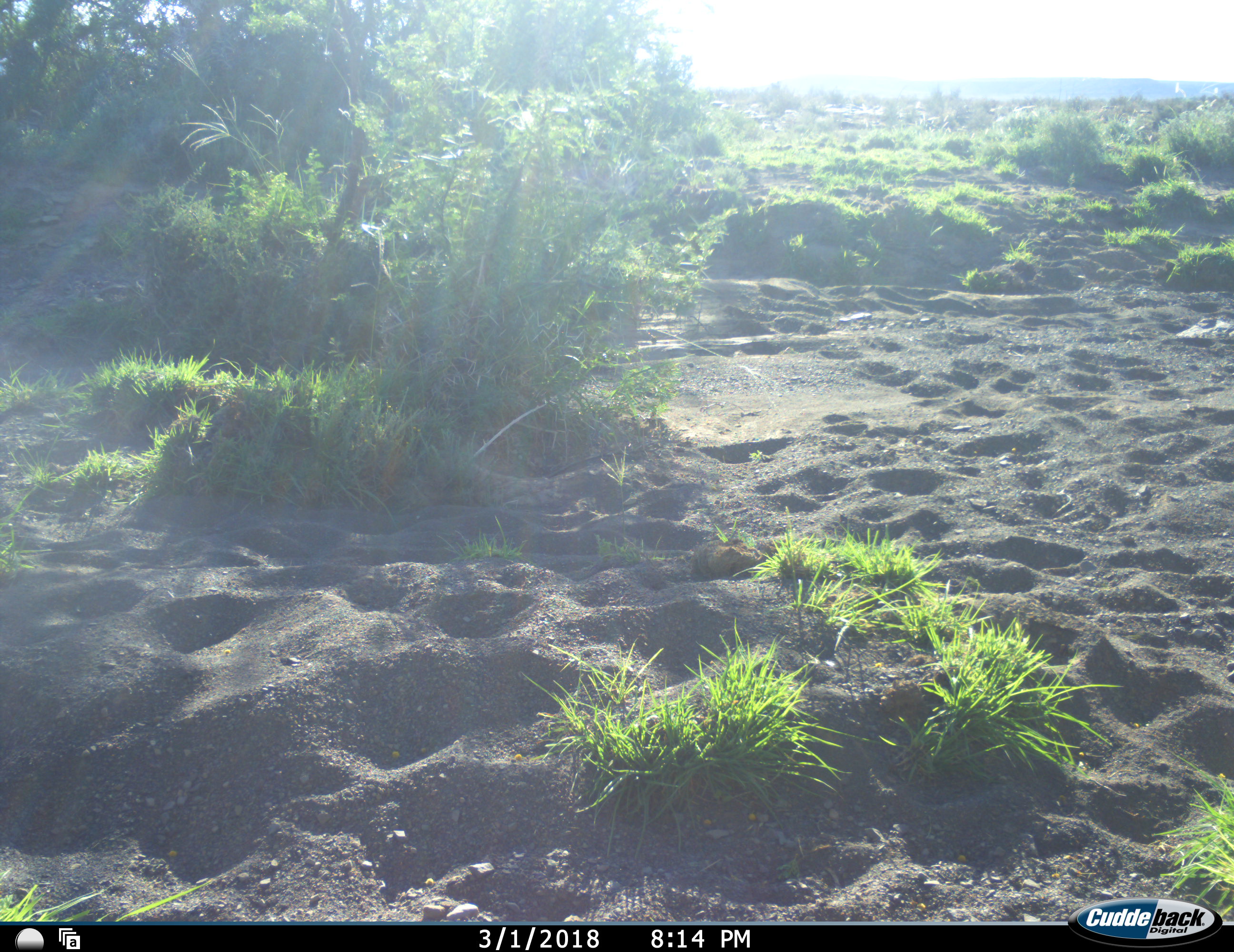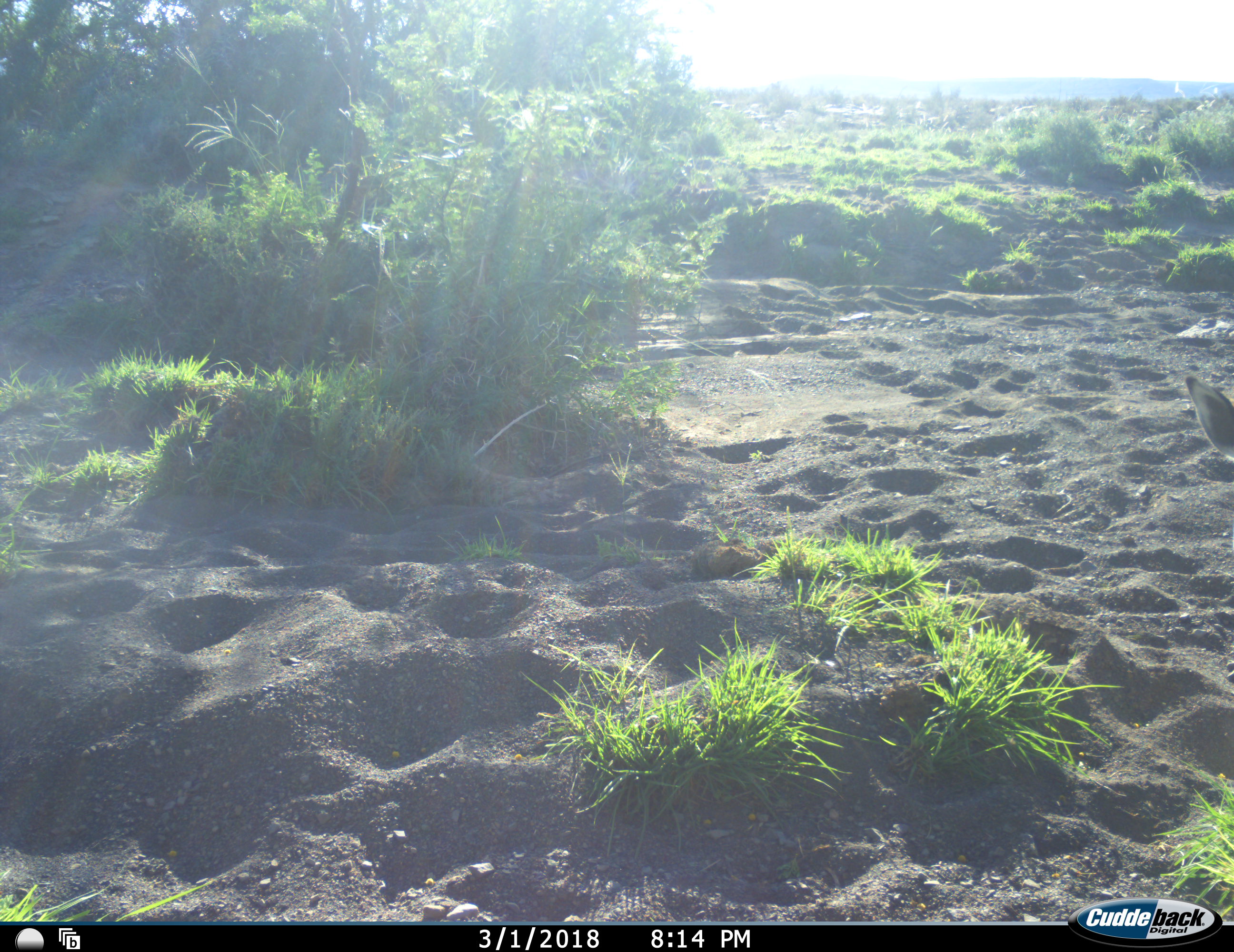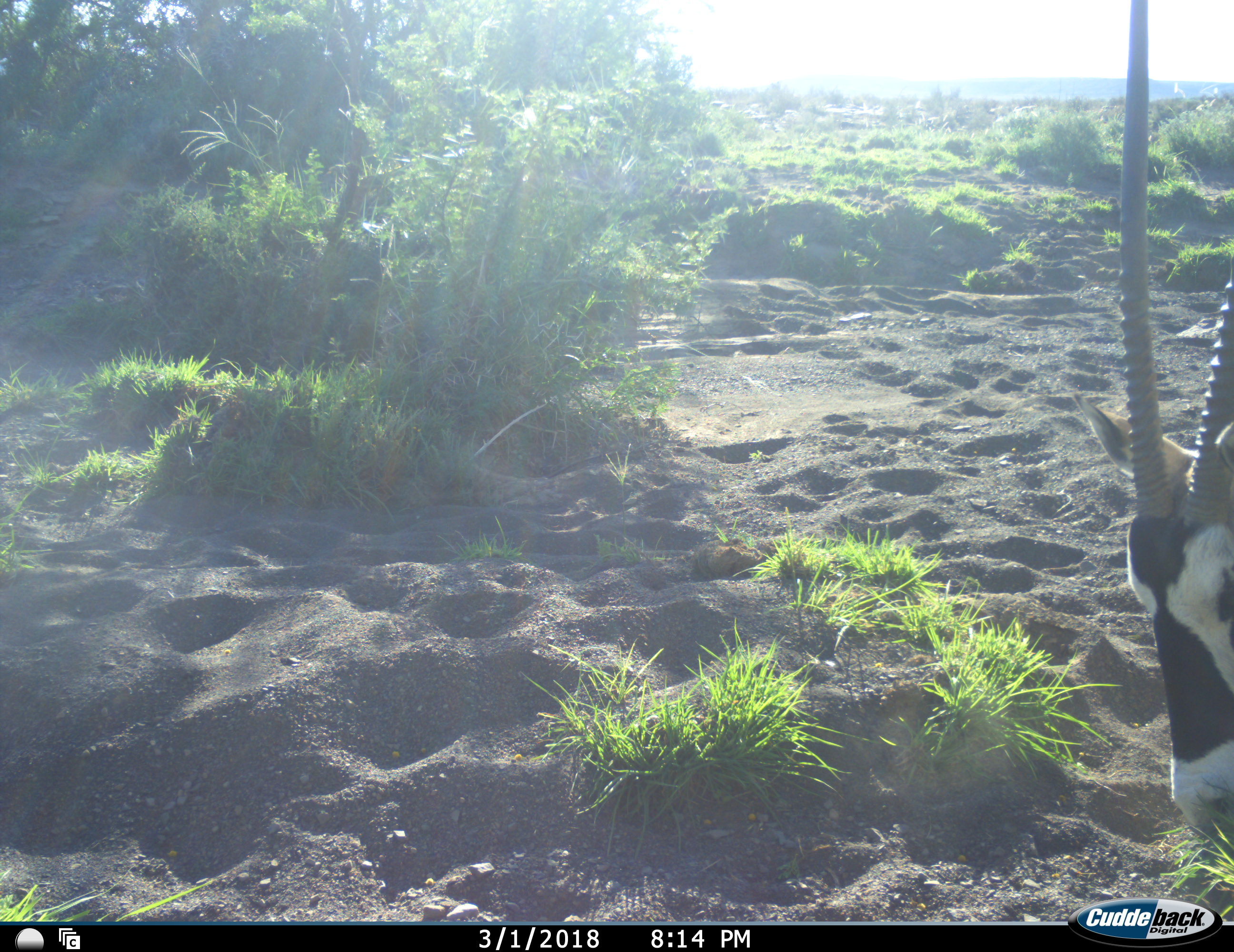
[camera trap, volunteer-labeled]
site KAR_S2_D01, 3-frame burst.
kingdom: Animalia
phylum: Chordata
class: Mammalia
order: Artiodactyla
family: Bovidae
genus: Oryx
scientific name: Oryx gazella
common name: gemsbok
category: oryx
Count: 1.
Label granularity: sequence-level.